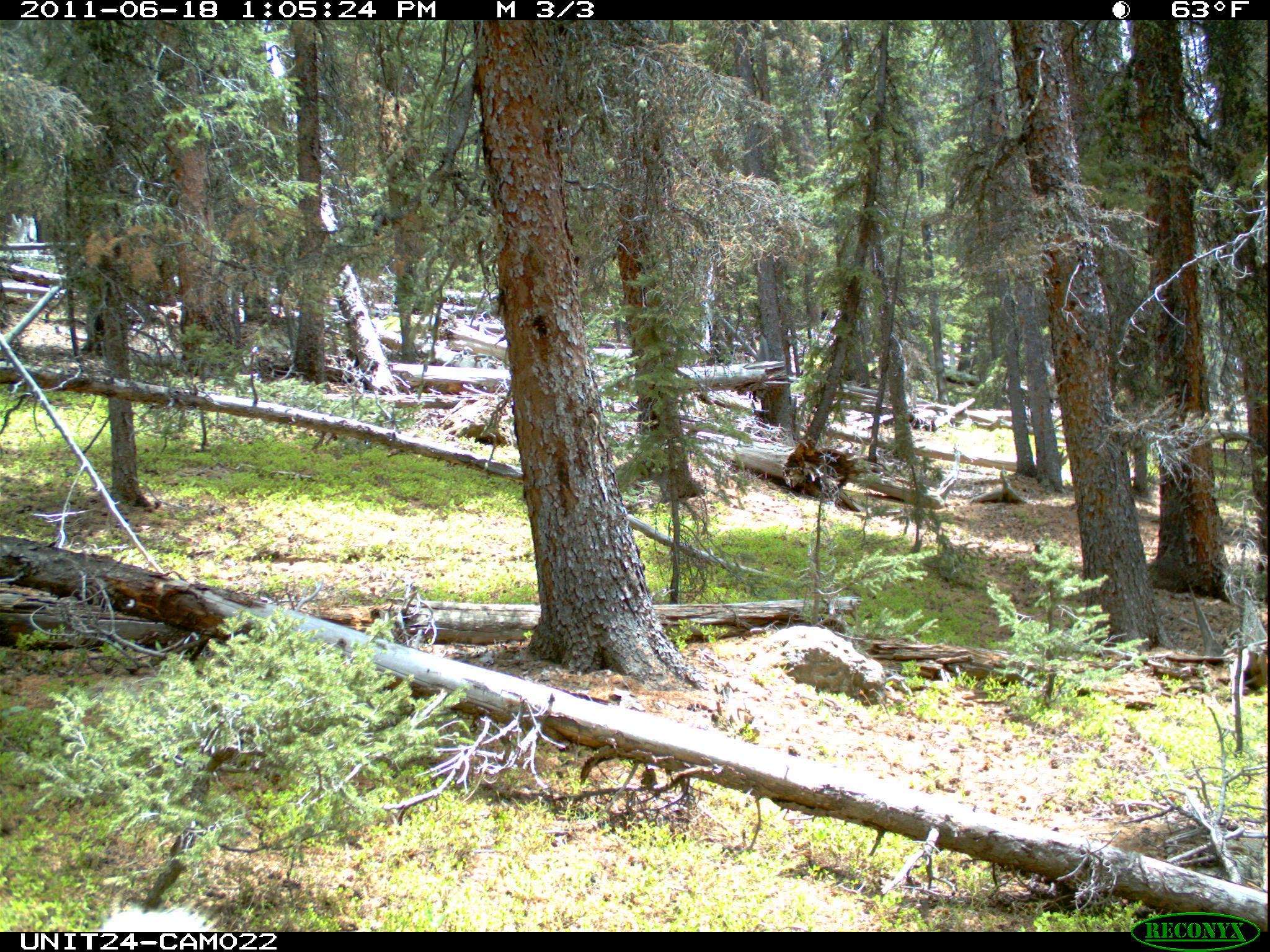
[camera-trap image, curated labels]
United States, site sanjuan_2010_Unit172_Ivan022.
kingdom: Animalia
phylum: Chordata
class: Mammalia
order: Artiodactyla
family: Cervidae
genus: Cervus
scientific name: Cervus elaphus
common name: red deer